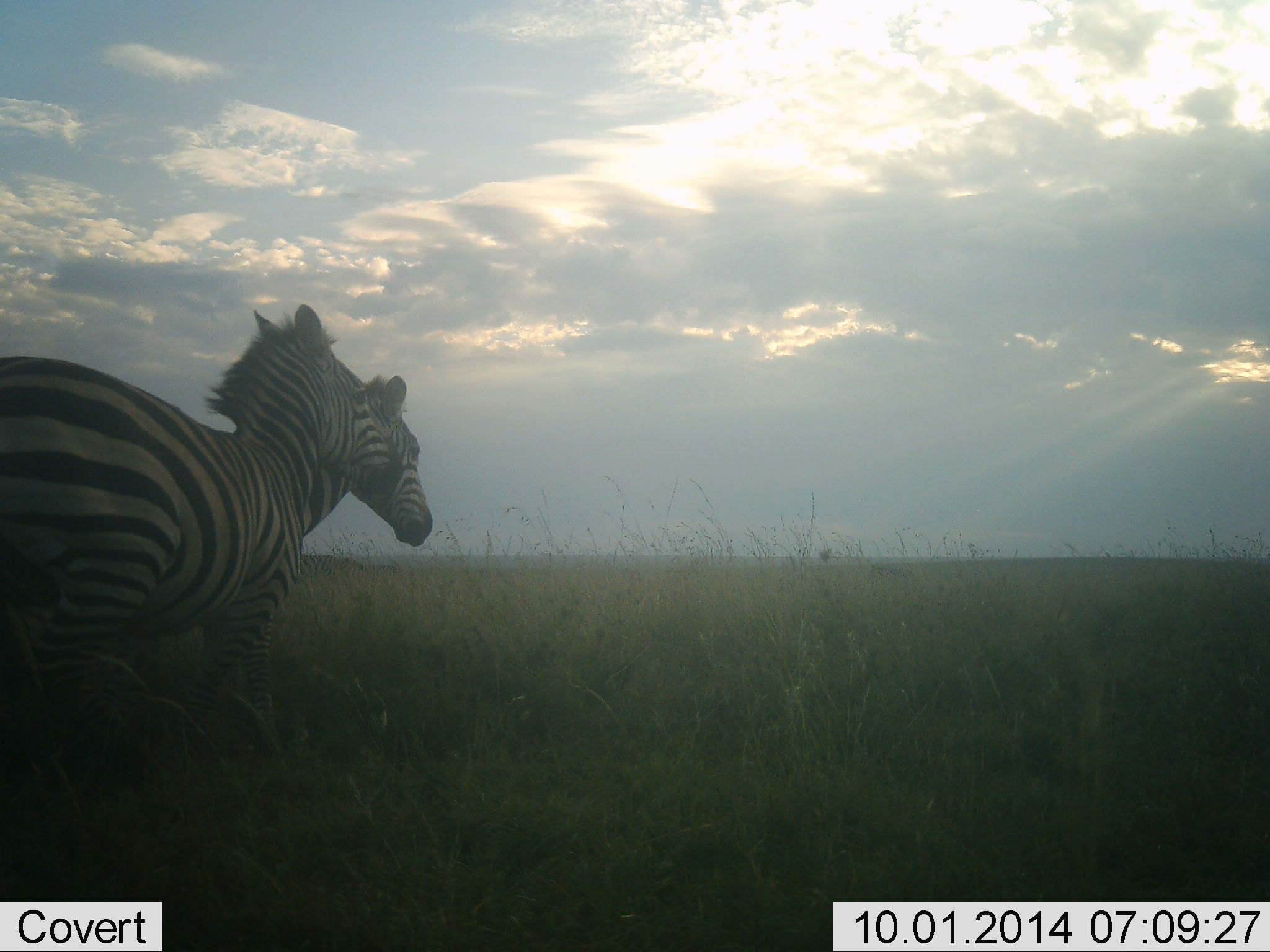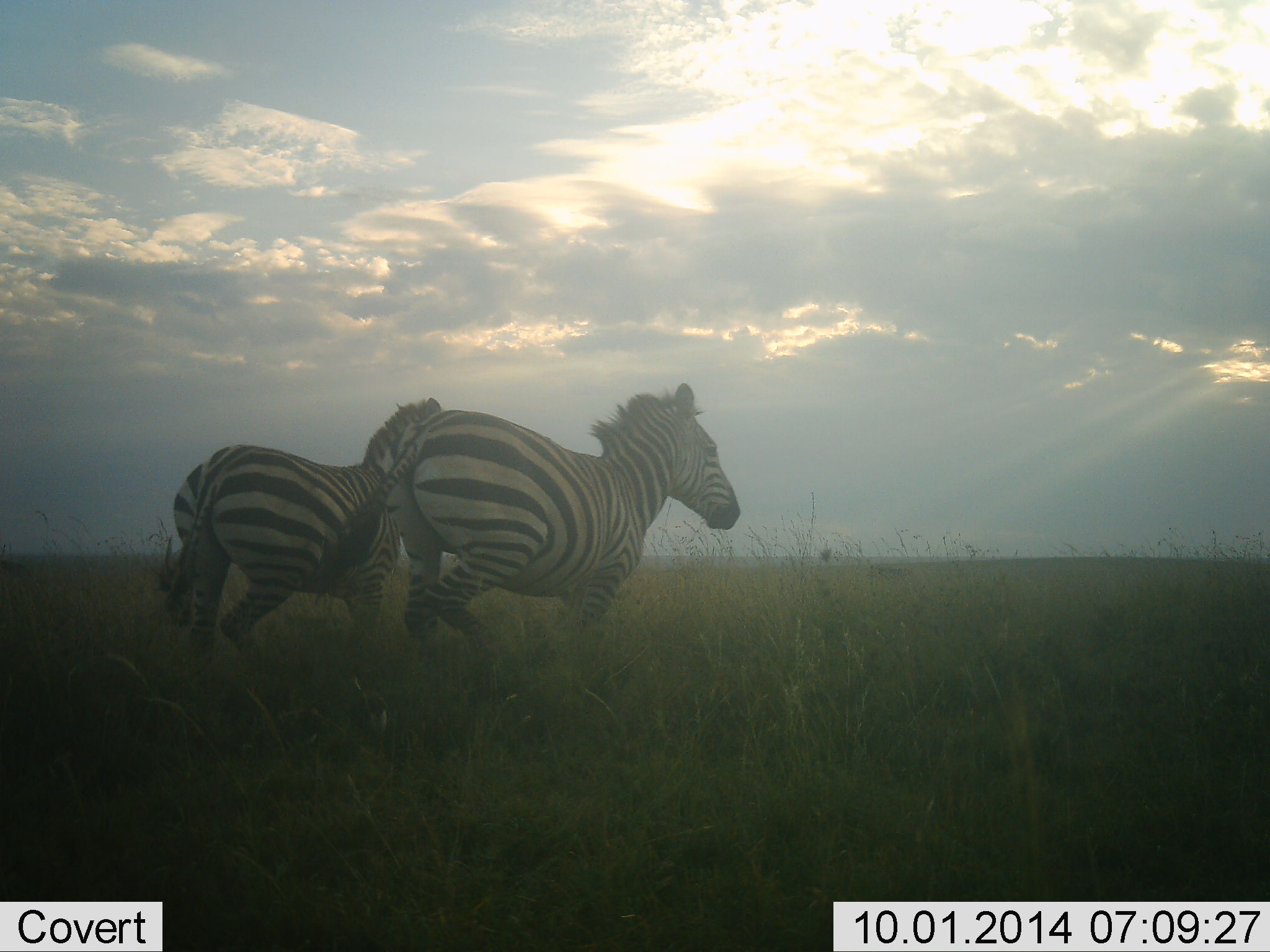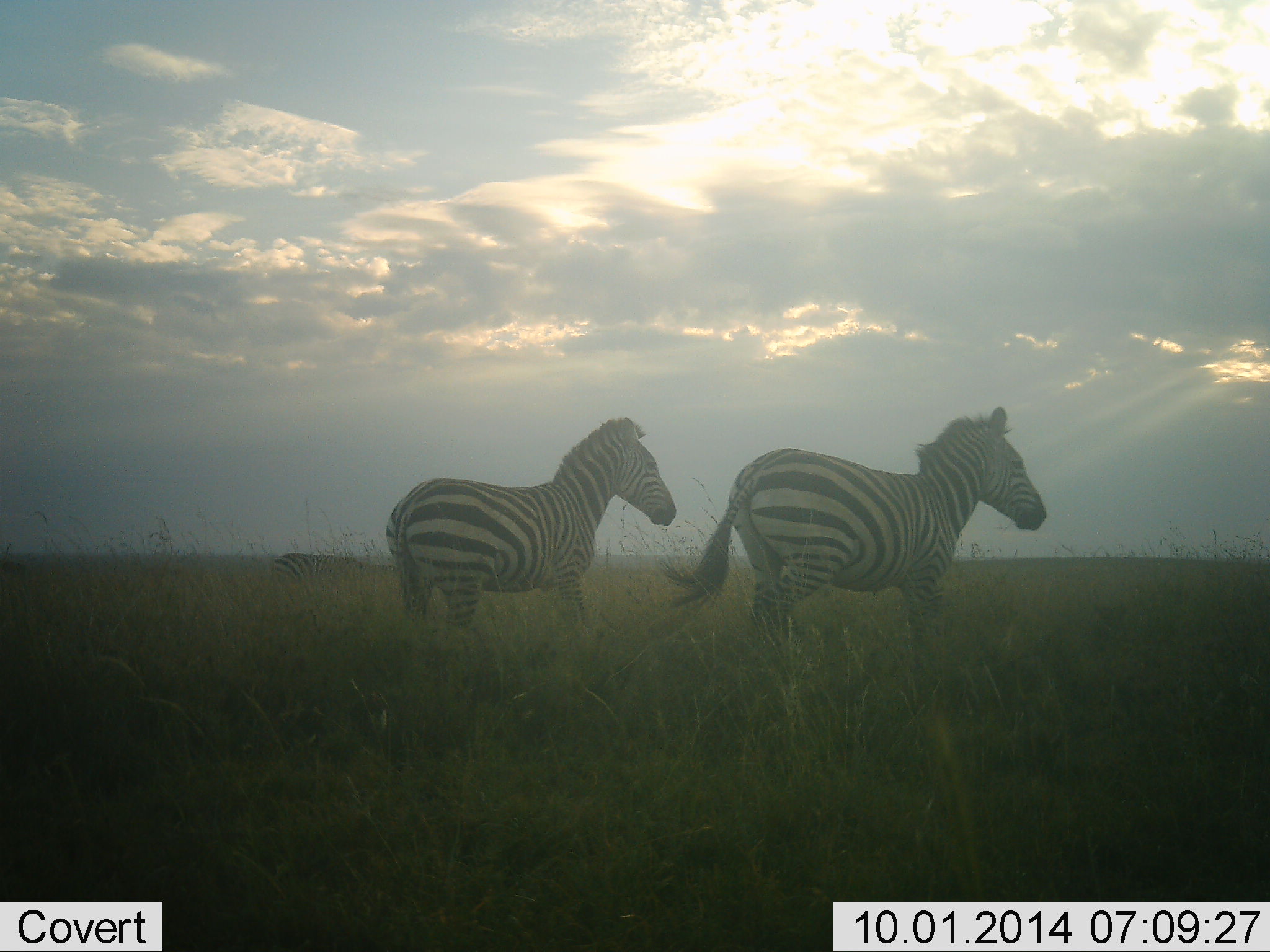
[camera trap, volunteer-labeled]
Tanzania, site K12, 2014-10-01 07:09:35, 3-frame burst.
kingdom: Animalia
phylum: Chordata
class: Mammalia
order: Perissodactyla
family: Equidae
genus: Equus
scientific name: Equus quagga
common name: plains zebra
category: zebra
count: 2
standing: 0%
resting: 0%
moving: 100%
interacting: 0%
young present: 0%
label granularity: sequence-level